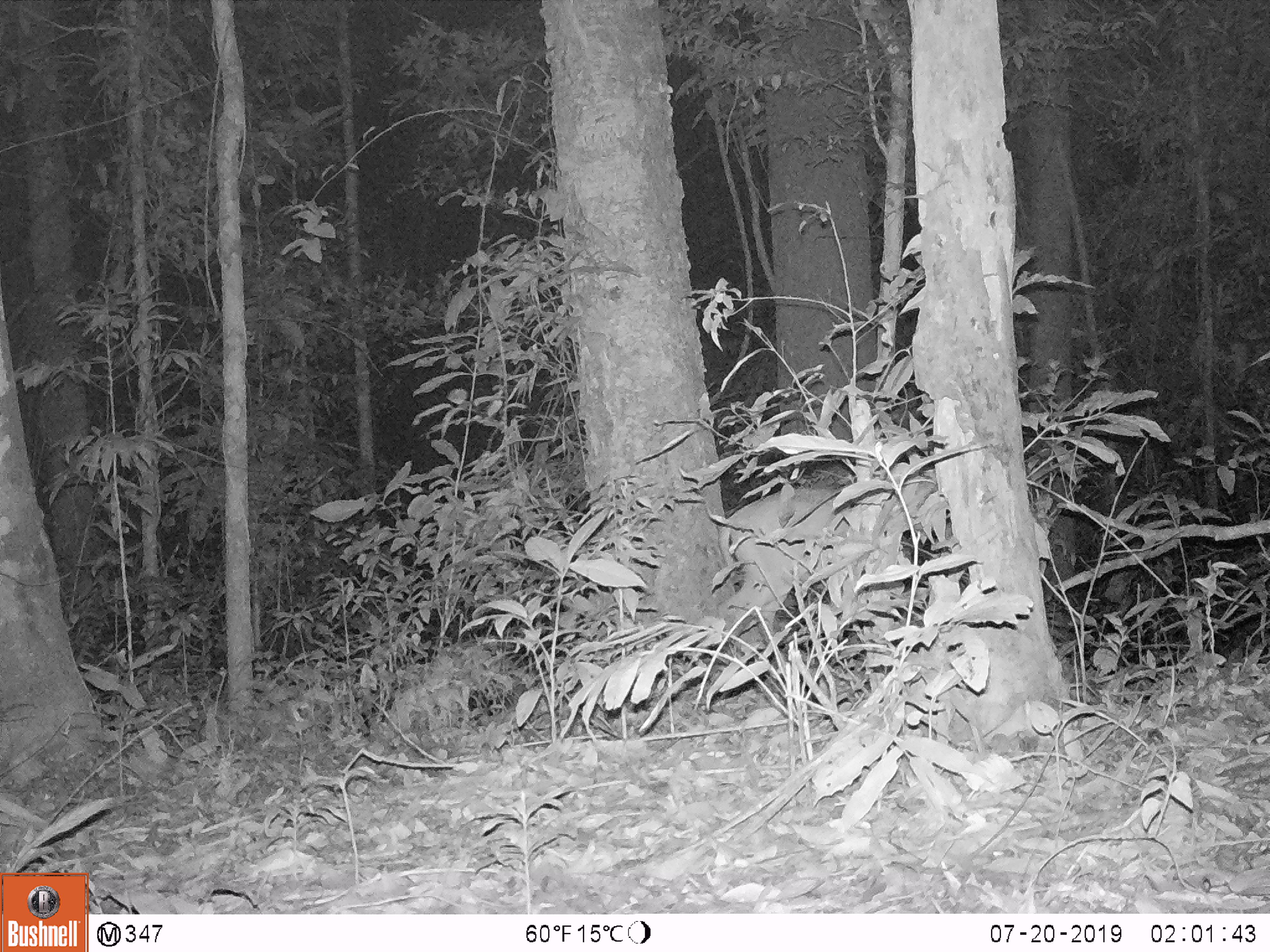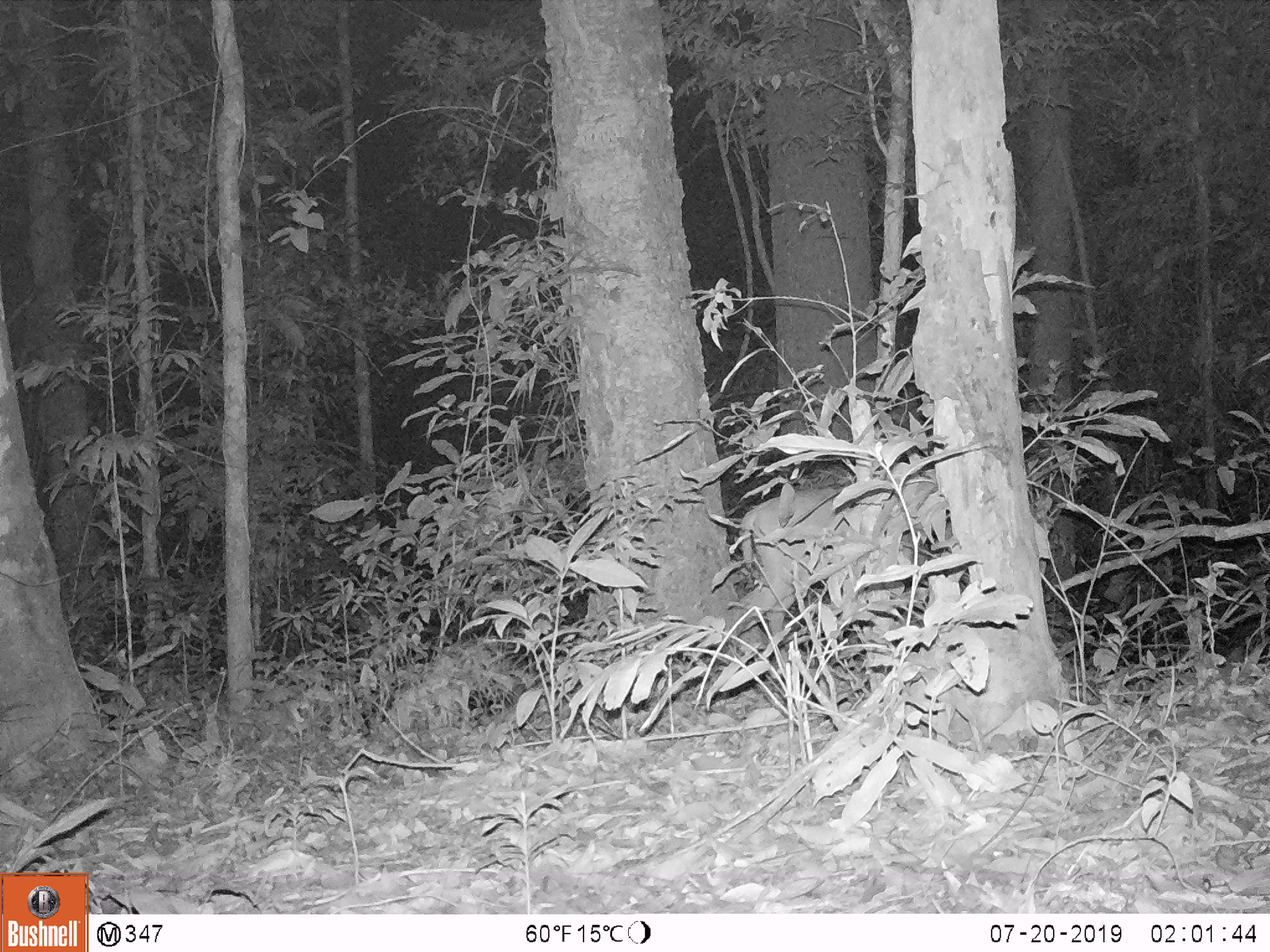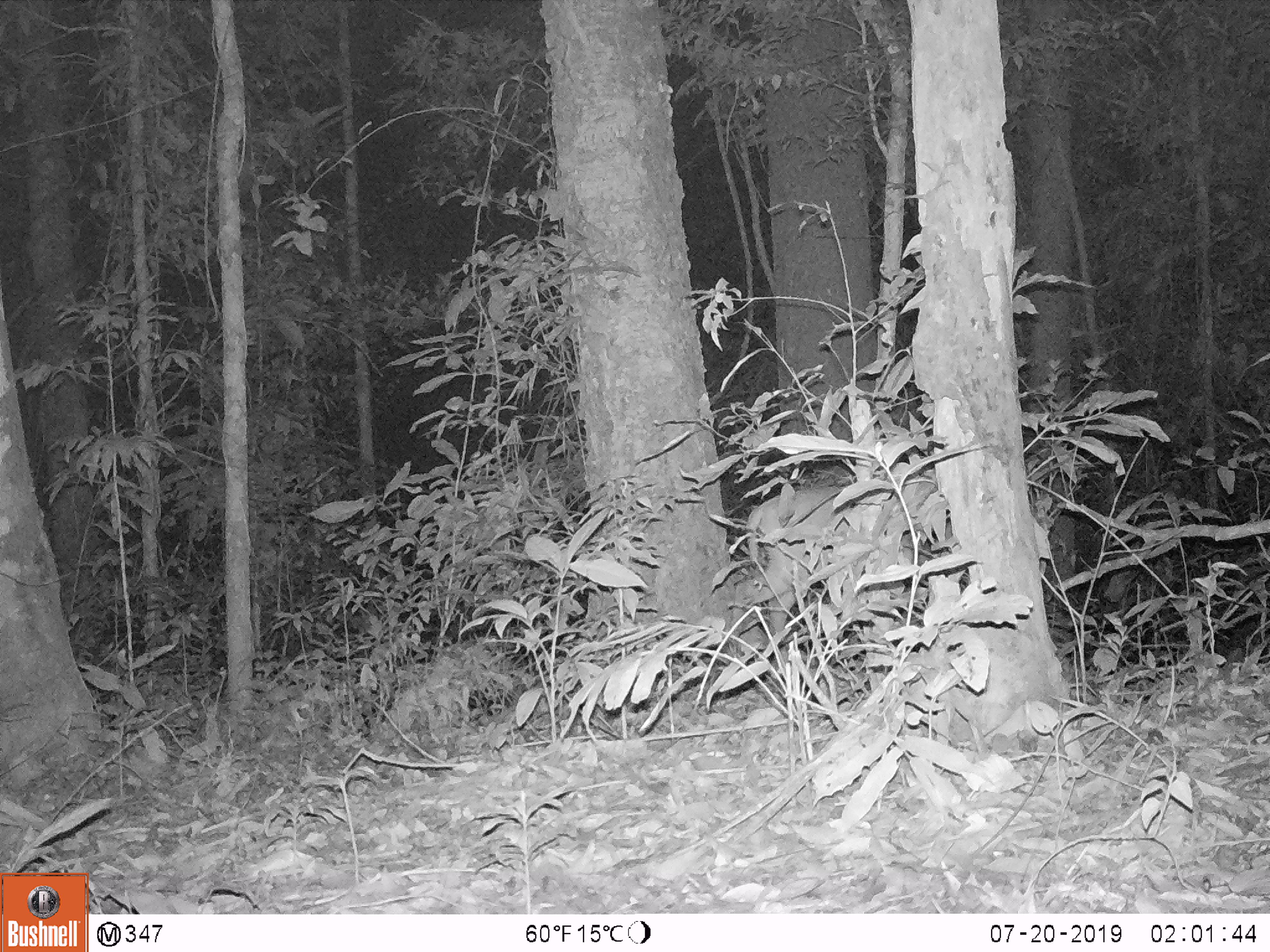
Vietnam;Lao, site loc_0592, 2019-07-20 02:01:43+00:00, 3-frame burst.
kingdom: Animalia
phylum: Chordata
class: Mammalia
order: Artiodactyla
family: Cervidae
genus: Muntiacus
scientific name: Muntiacus muntjak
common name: red muntjac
Red muntjac (Muntiacus muntjak). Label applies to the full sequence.